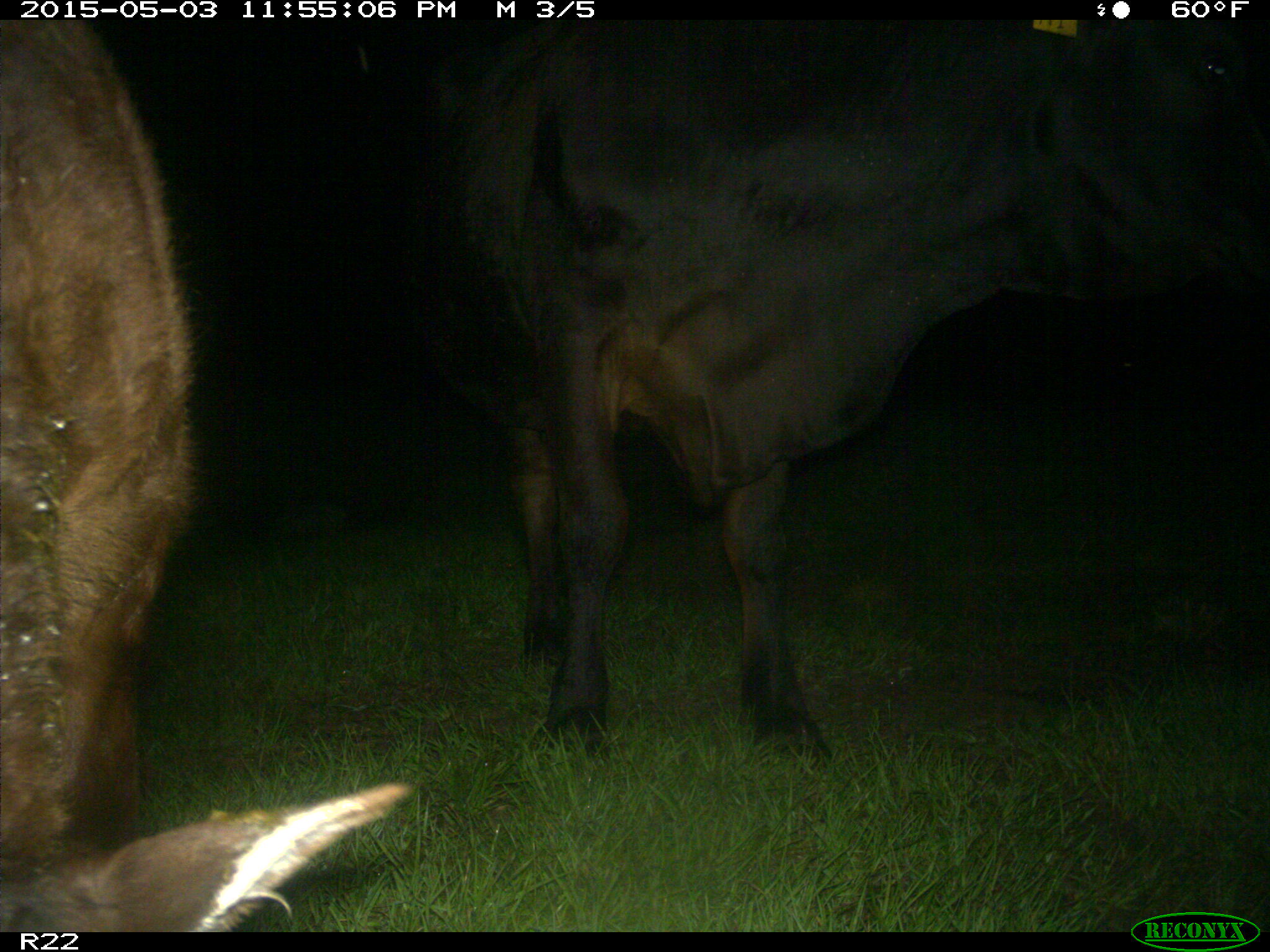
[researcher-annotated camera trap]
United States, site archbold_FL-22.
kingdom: Animalia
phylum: Chordata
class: Mammalia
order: Artiodactyla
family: Bovidae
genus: Bos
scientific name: Bos taurus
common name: domestic cow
Bos taurus (domestic cow).